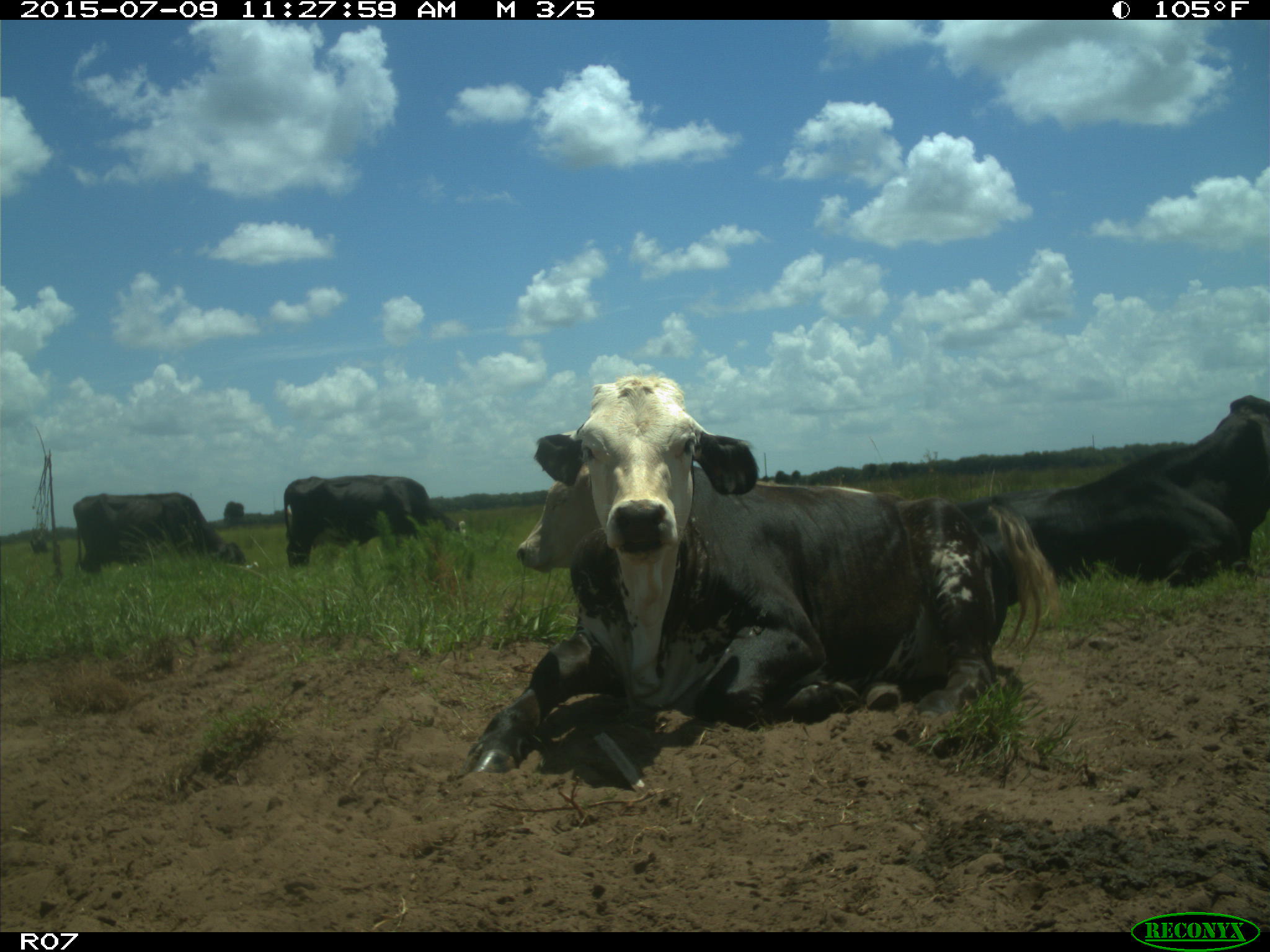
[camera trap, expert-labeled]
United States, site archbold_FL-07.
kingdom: Animalia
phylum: Chordata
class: Mammalia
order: Artiodactyla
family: Bovidae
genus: Bos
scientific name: Bos taurus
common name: domestic cow